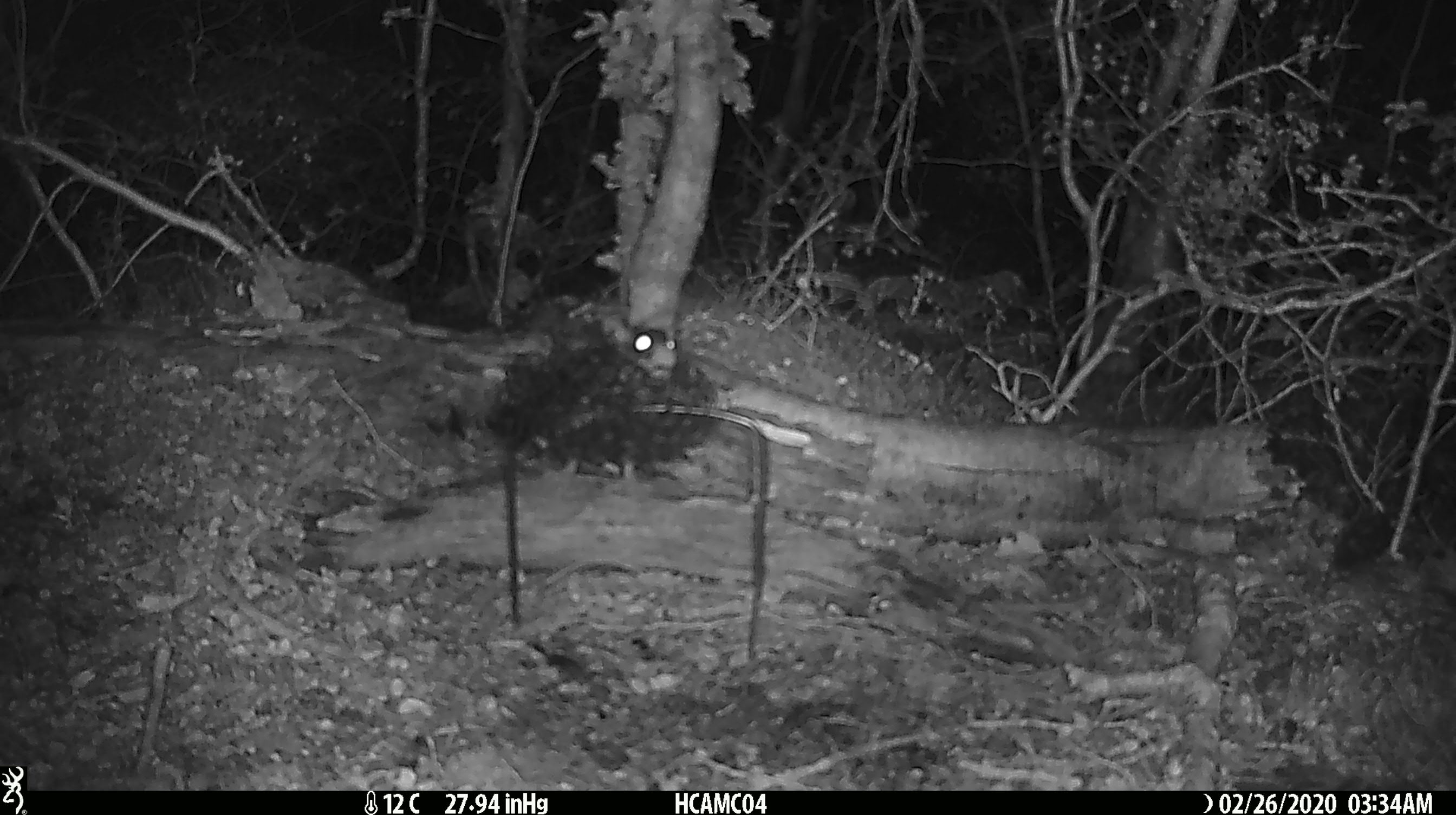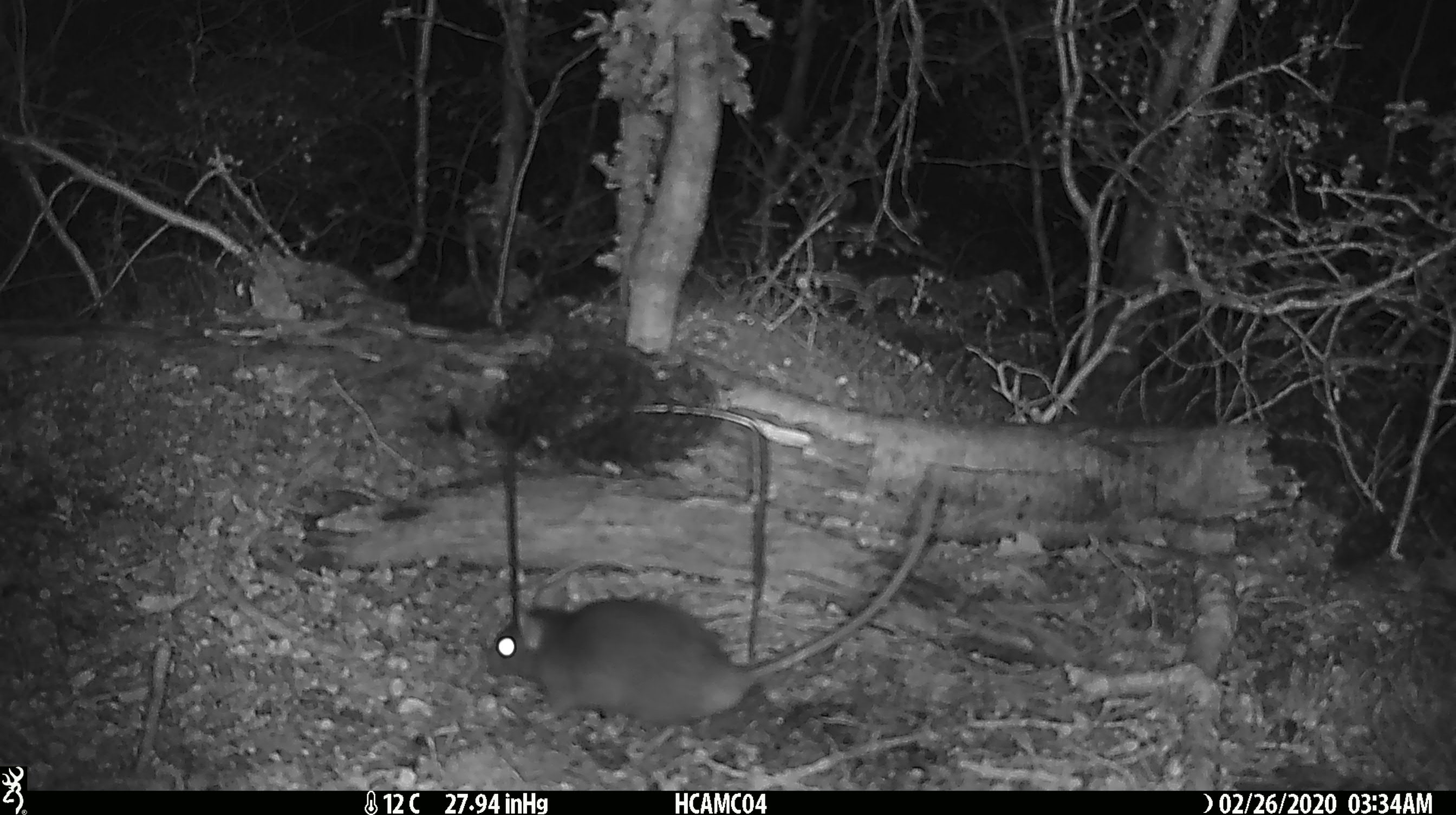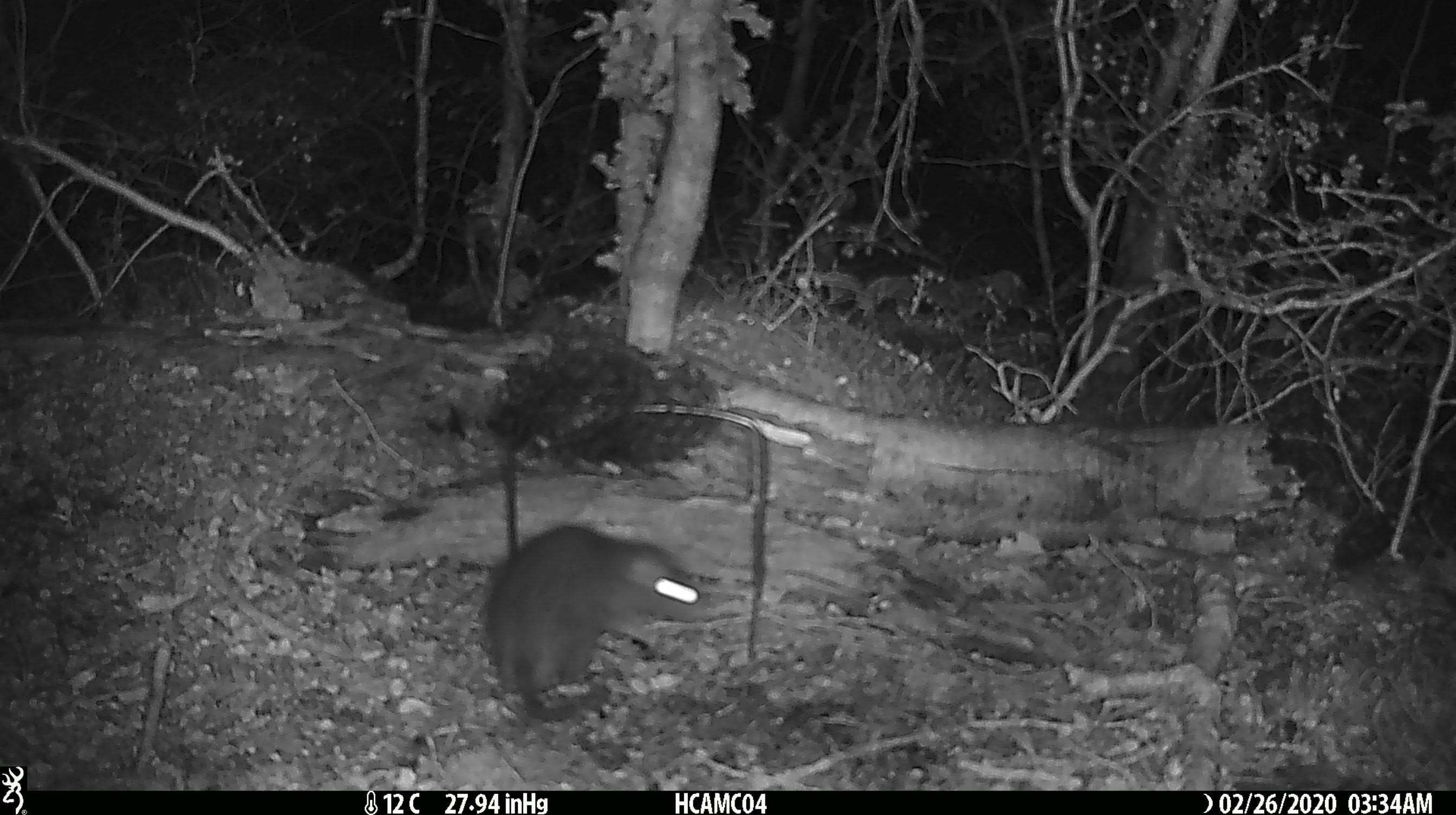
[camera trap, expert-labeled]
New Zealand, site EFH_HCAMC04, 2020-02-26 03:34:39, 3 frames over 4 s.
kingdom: Animalia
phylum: Chordata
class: Mammalia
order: Rodentia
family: Muridae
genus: Rattus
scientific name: Rattus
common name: rat